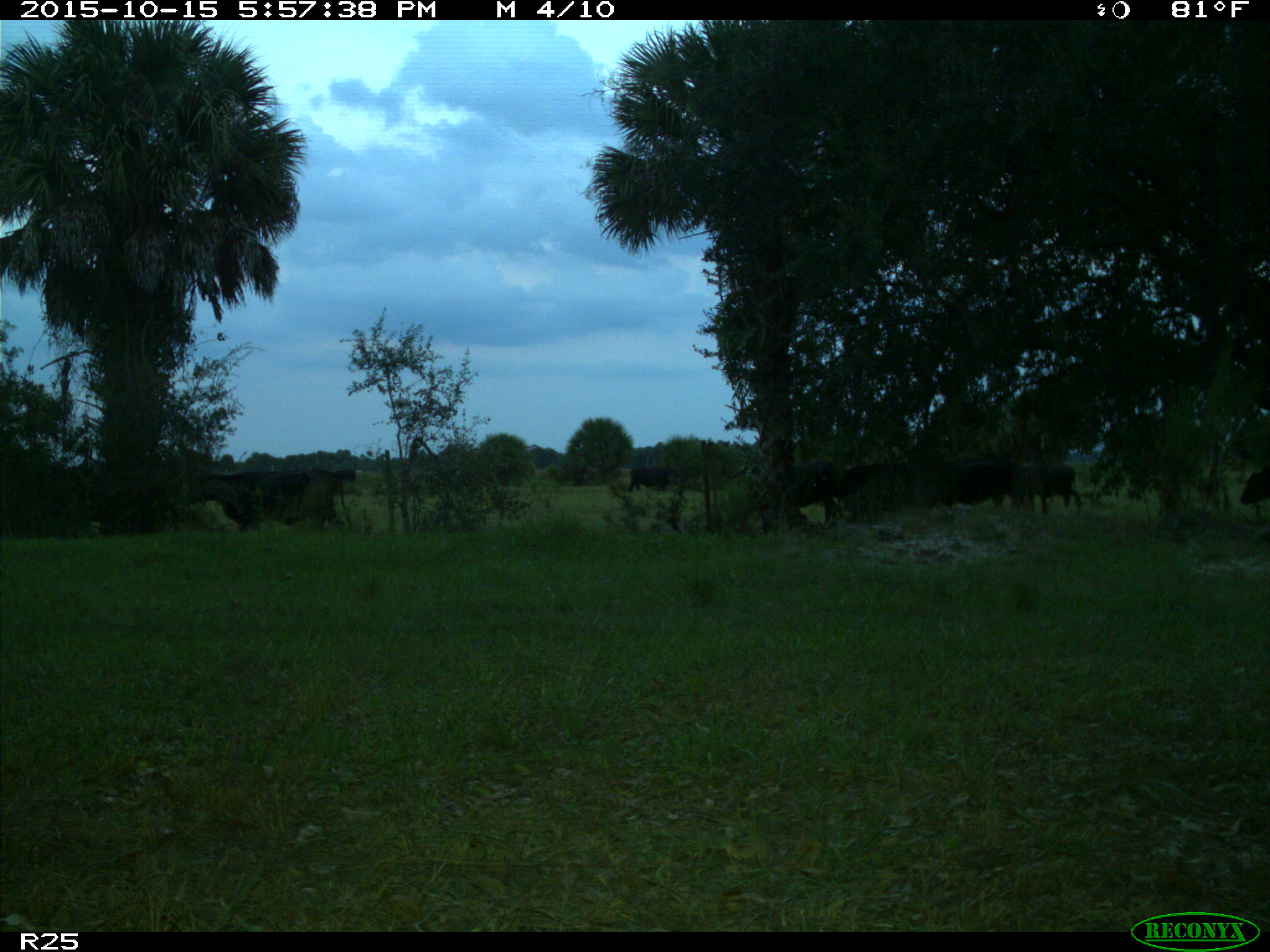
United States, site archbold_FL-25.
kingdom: Animalia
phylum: Chordata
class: Mammalia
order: Artiodactyla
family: Bovidae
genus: Bos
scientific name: Bos taurus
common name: domestic cow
Bos taurus (domestic cow).